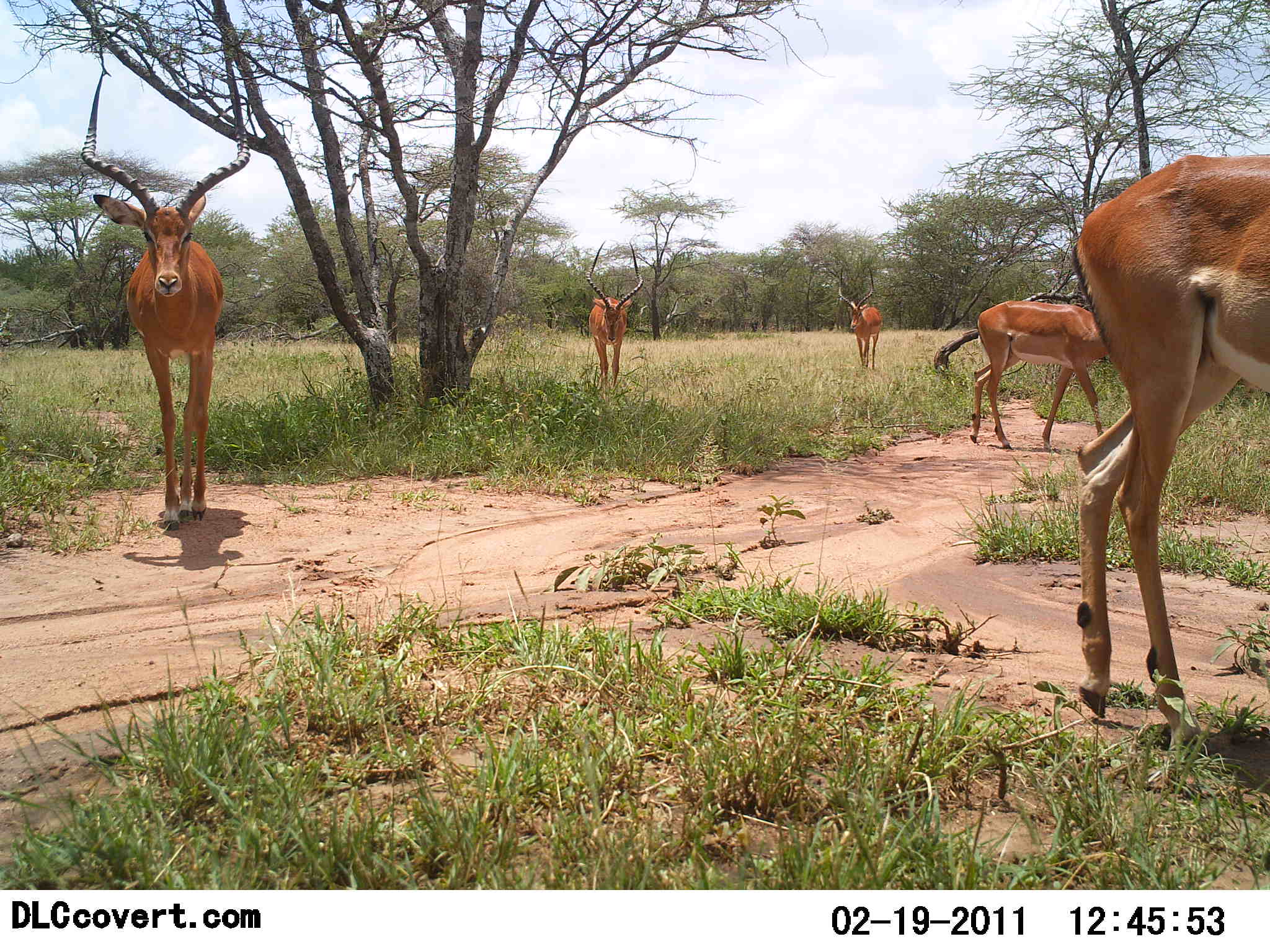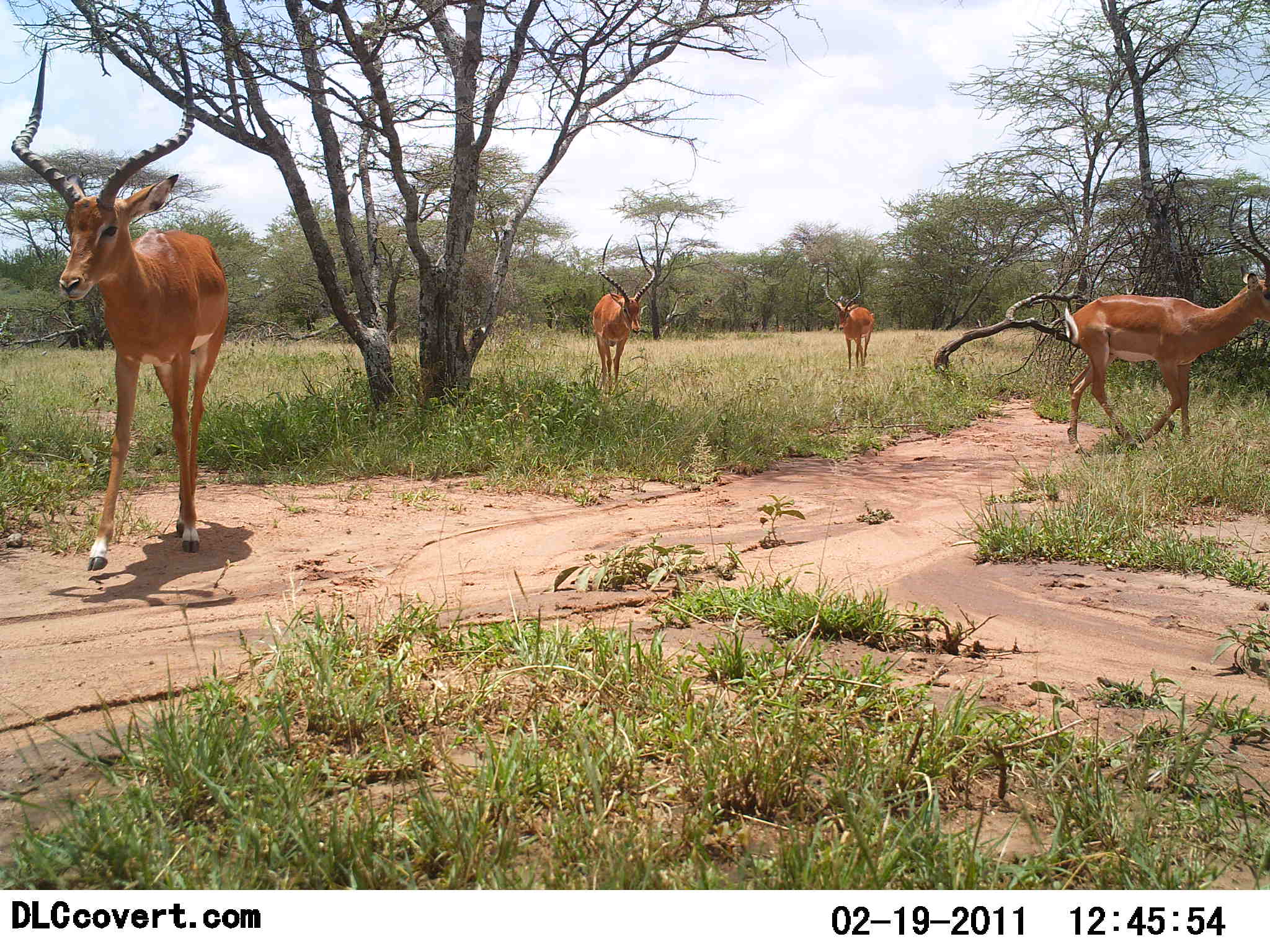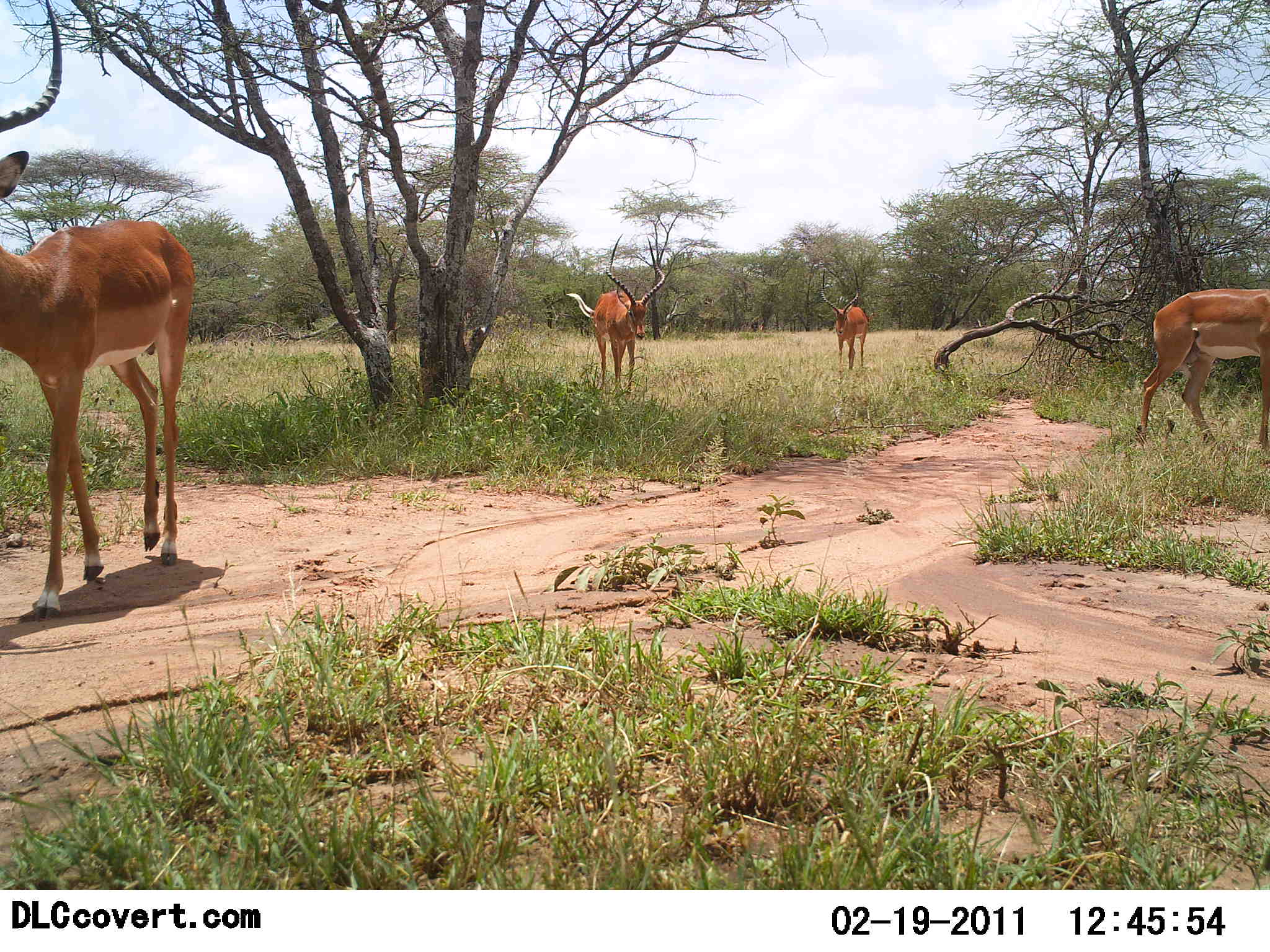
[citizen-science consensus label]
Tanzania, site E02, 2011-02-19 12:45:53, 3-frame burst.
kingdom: Animalia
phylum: Chordata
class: Mammalia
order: Artiodactyla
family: Bovidae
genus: Aepyceros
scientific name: Aepyceros melampus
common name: impala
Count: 5.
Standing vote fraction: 0%.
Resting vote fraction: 0%.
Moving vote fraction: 100%.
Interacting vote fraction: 0%.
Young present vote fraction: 0%.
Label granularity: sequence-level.